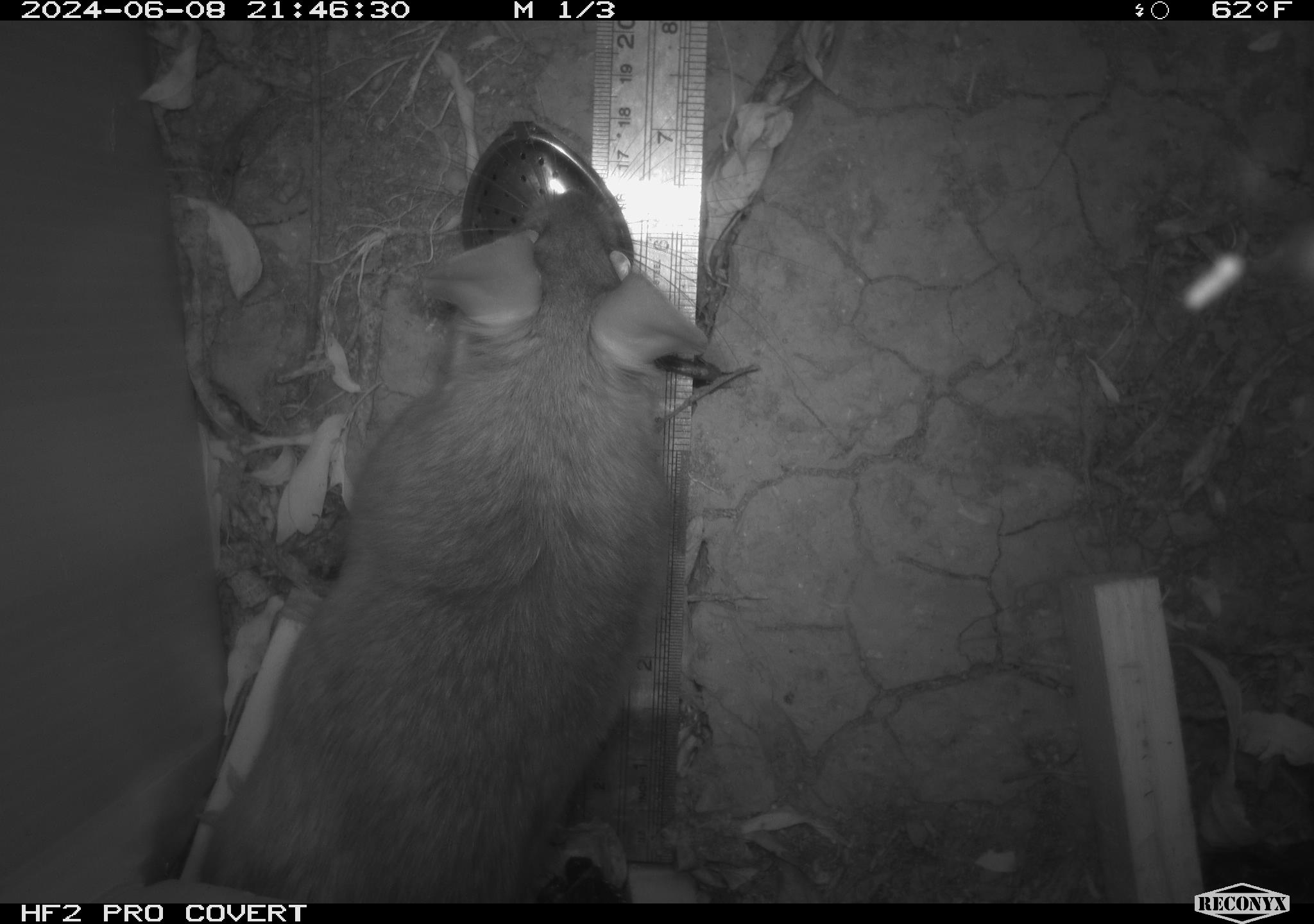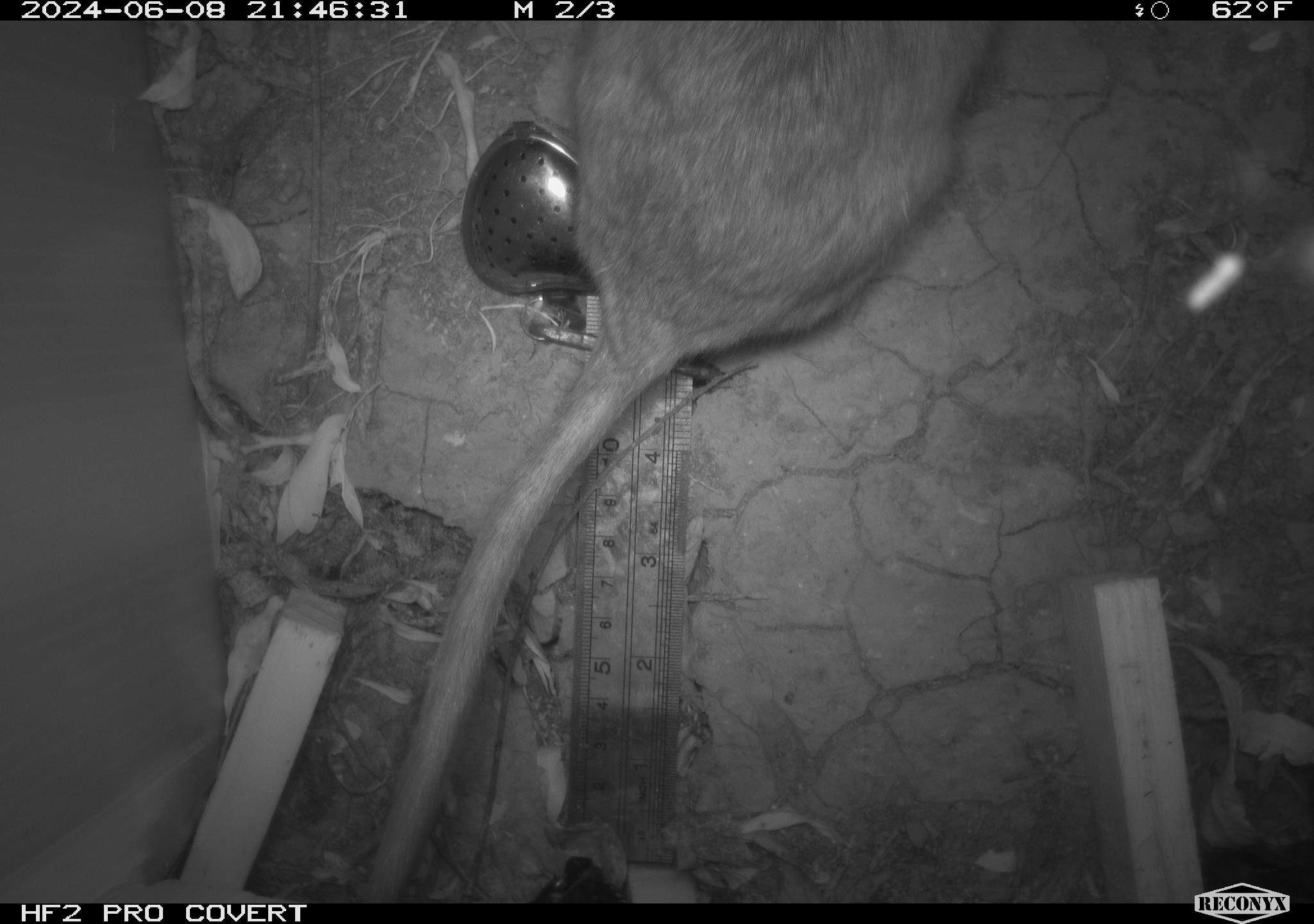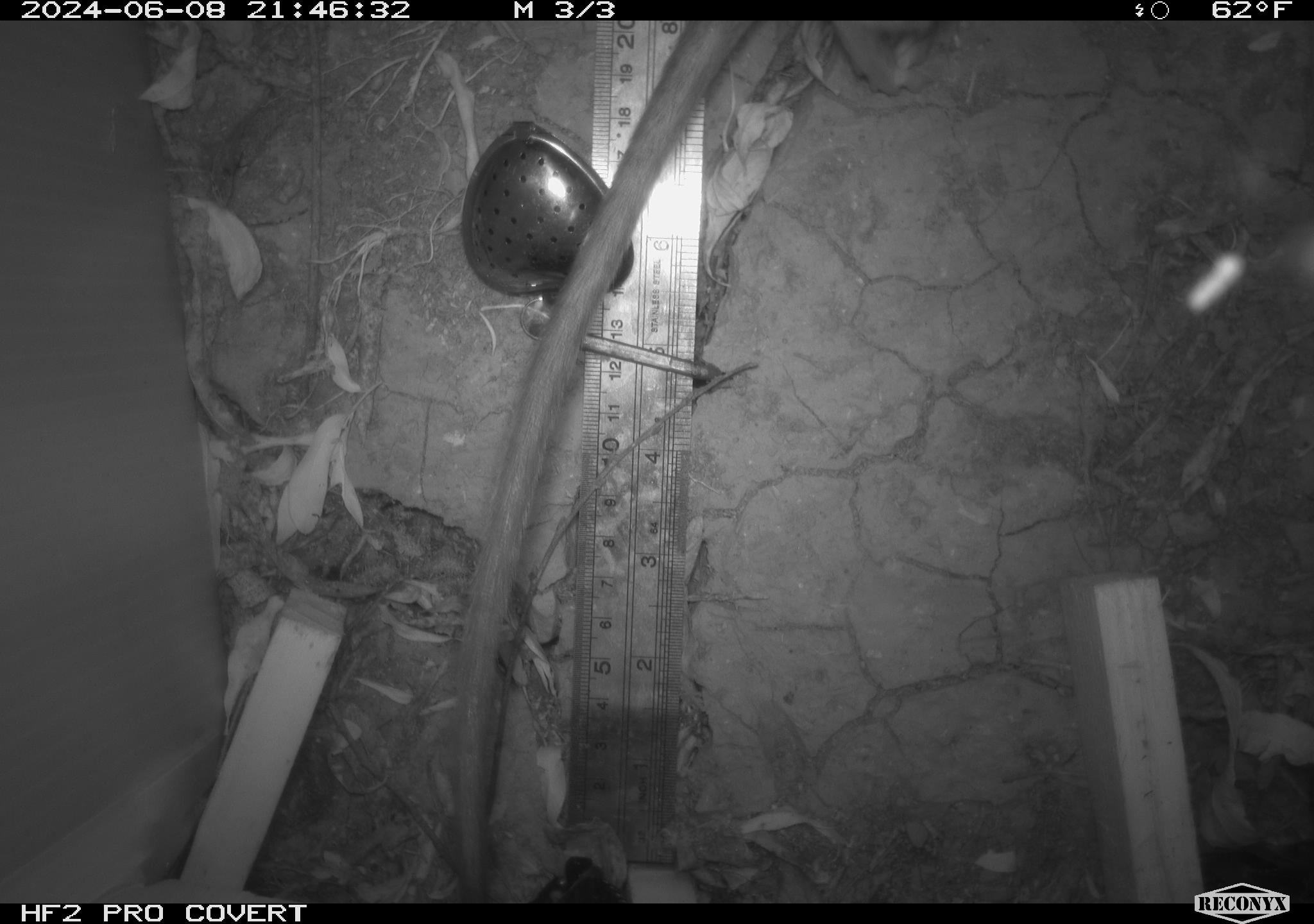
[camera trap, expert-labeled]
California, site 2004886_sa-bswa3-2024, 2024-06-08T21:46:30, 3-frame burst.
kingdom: Animalia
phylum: Chordata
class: Mammalia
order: Rodentia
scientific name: Rodentia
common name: woodrat or rat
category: woodrat or rat species